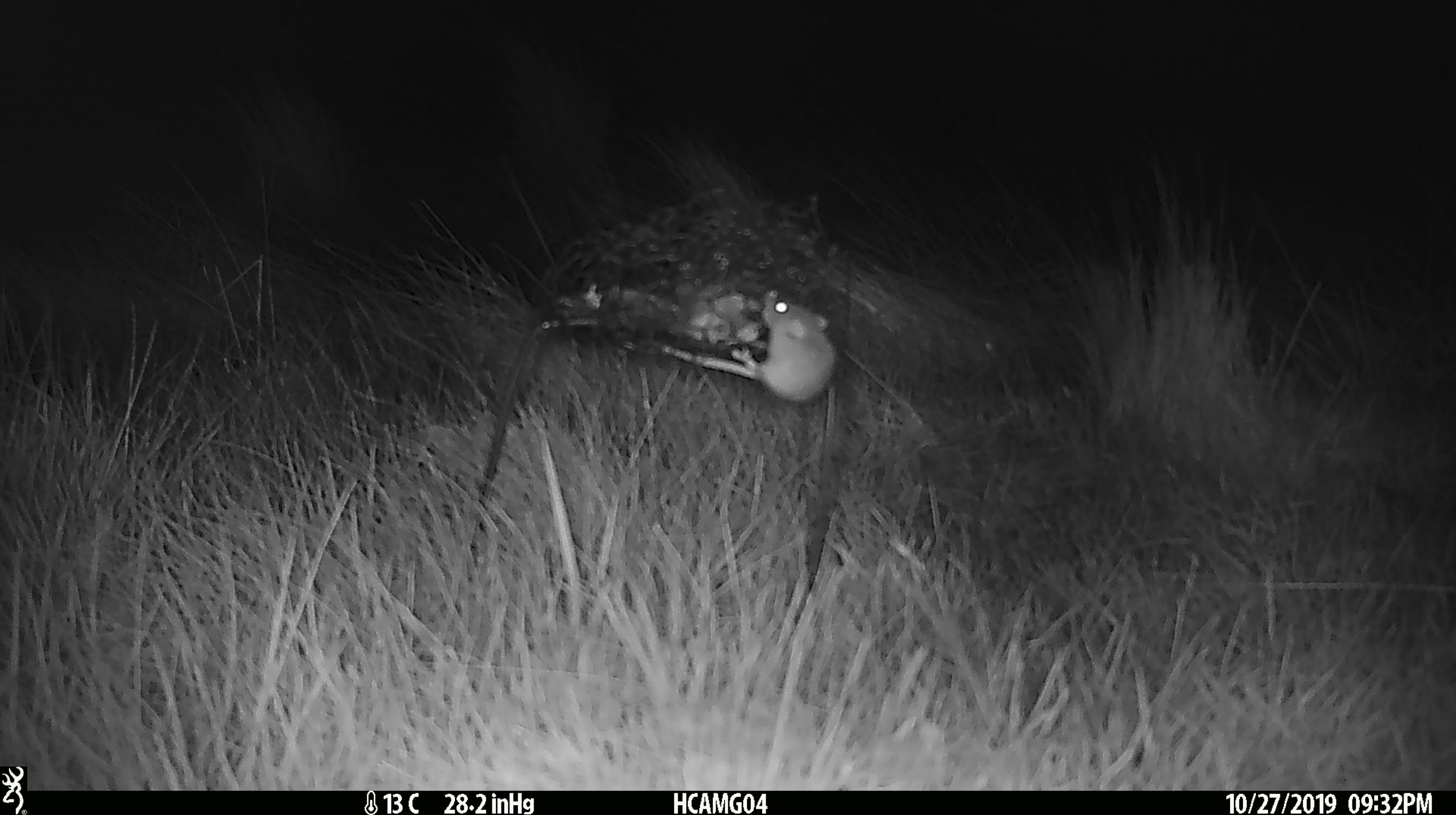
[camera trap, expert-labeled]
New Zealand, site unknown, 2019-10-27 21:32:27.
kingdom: Animalia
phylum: Chordata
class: Mammalia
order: Rodentia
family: Muridae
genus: Mus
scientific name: Mus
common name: mouse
Mouse (Mus).